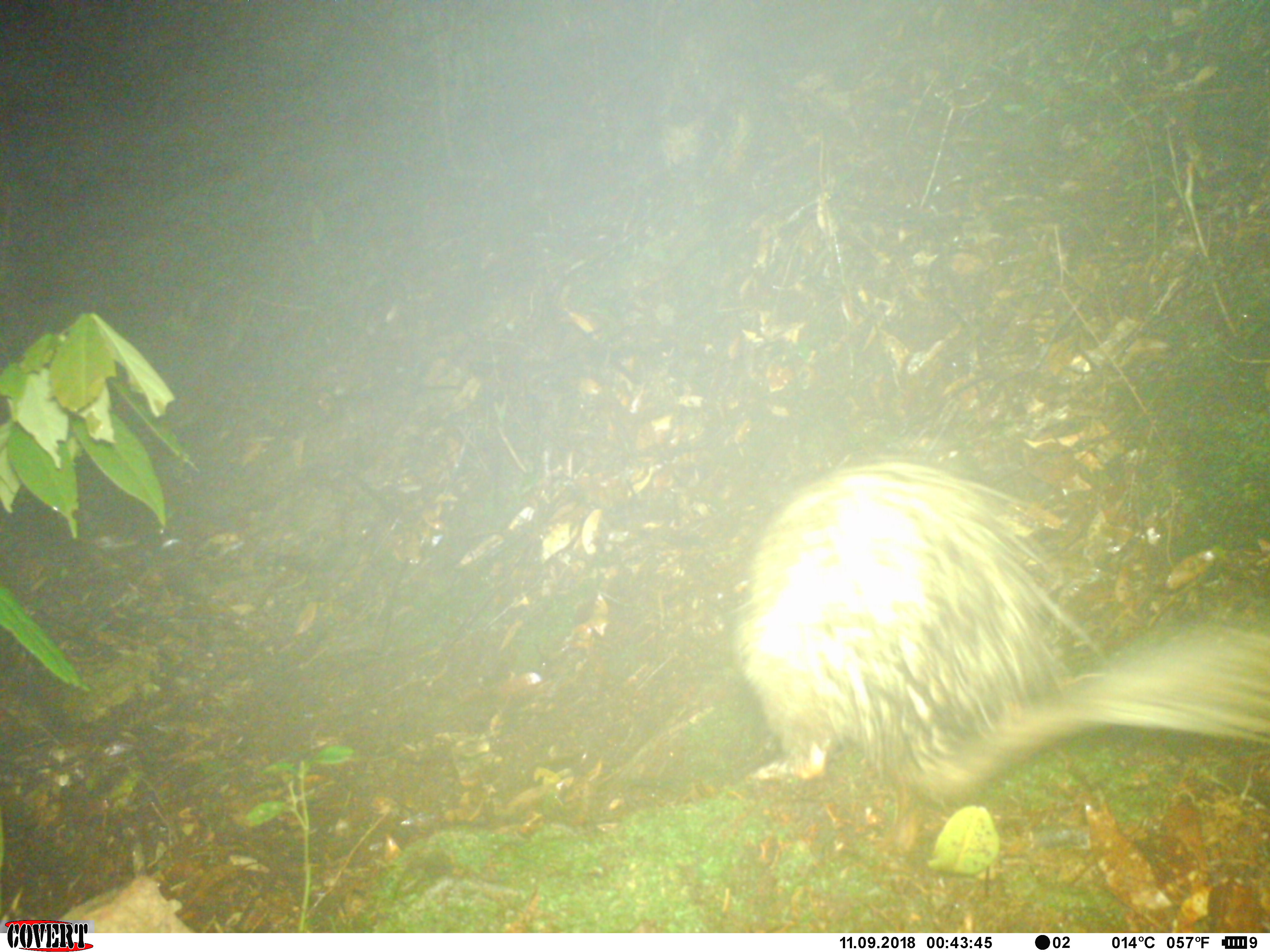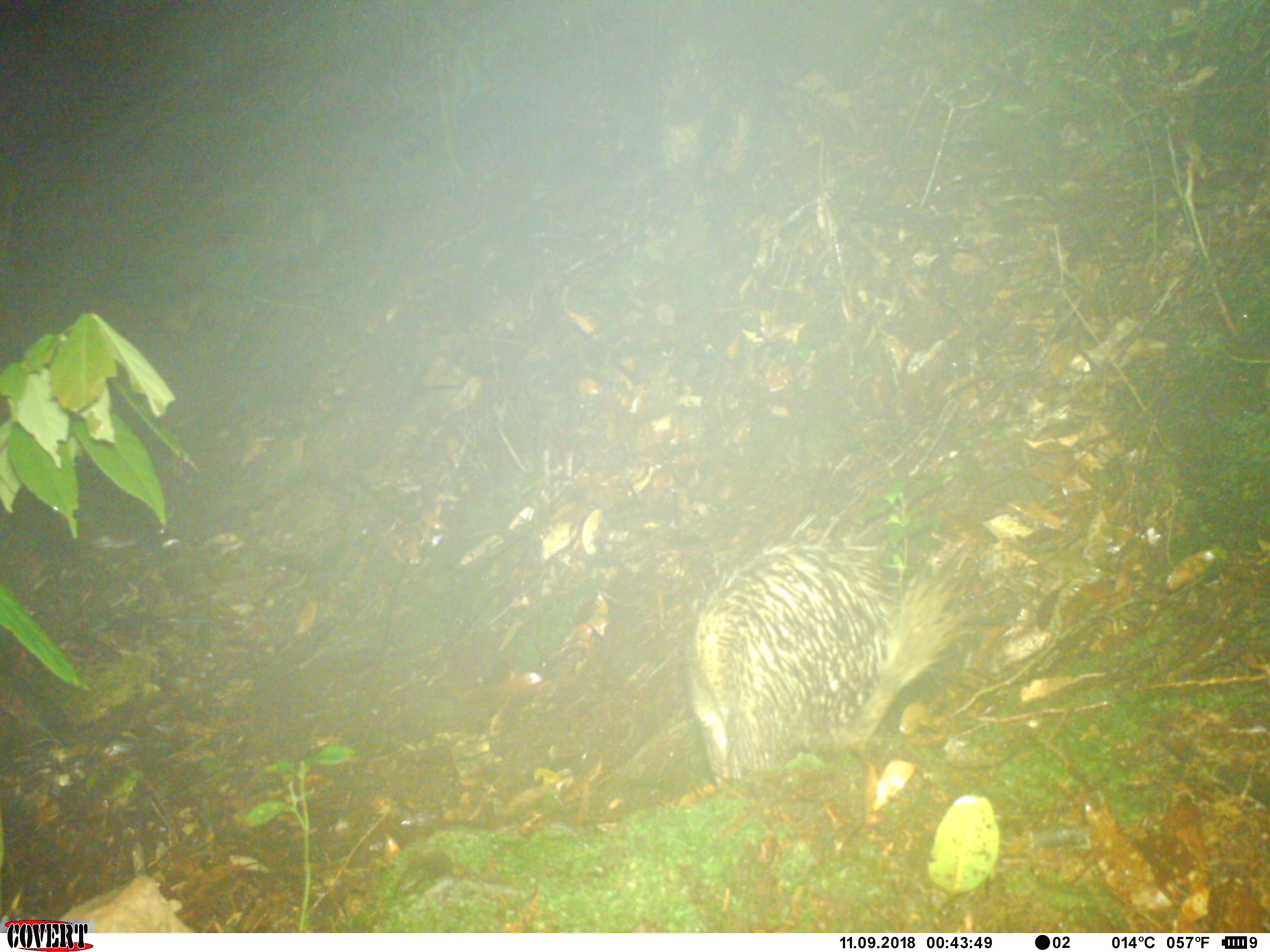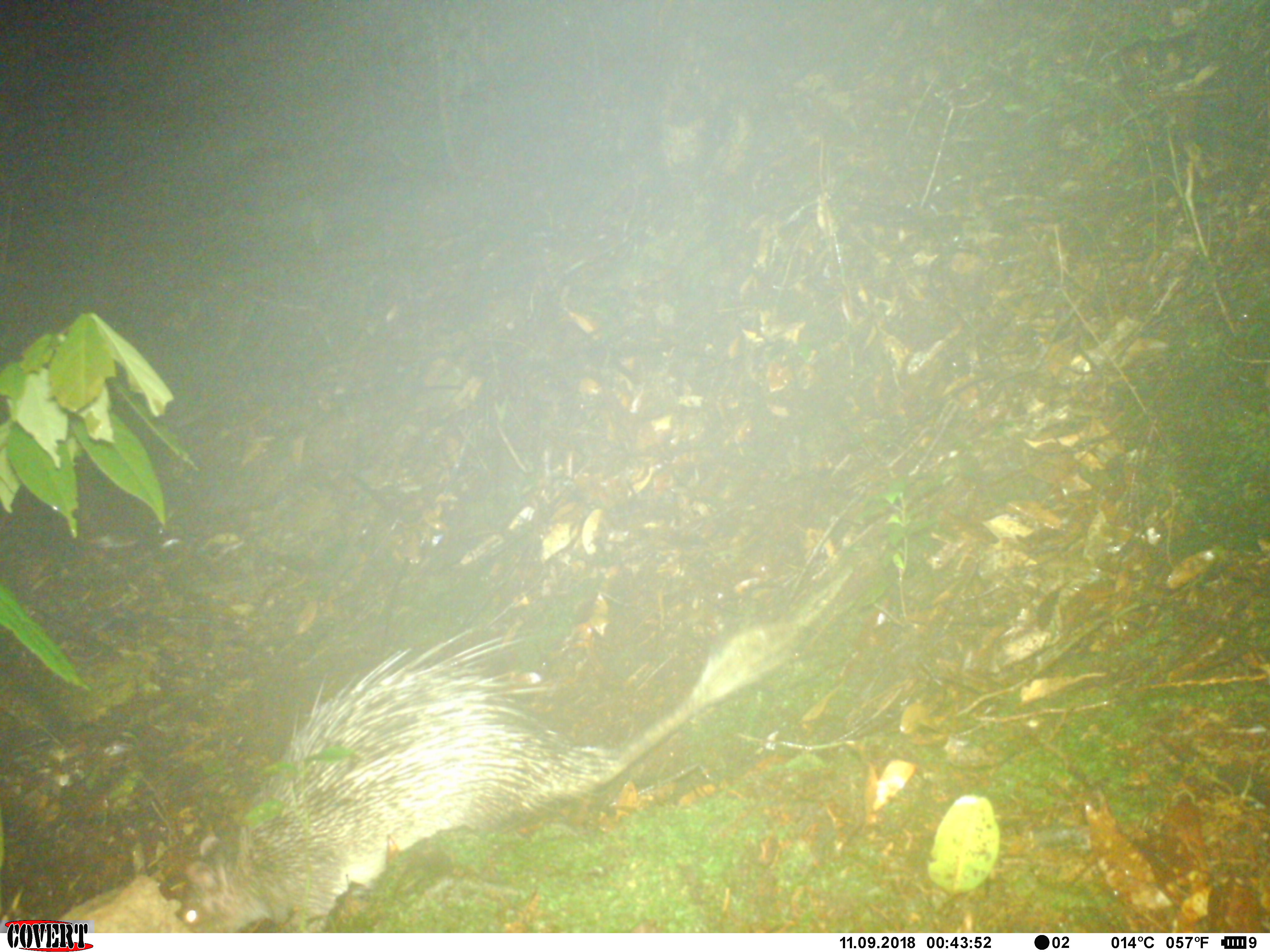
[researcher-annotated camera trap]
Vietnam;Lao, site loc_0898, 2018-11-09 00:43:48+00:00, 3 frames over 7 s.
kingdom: Animalia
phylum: Chordata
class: Mammalia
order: Rodentia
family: Hystricidae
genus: Atherurus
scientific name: Atherurus macrourus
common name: asiatic brush-tailed porcupine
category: asiatic brush tailed porcupine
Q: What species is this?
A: Asiatic brush tailed porcupine (asiatic brush-tailed porcupine) (Atherurus macrourus).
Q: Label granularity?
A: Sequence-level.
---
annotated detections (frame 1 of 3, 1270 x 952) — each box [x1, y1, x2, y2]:
asiatic brush tailed porcupine: [734, 458, 1270, 853]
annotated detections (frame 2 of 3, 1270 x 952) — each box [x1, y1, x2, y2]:
asiatic brush tailed porcupine: [683, 540, 959, 792]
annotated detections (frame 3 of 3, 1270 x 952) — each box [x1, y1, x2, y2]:
asiatic brush tailed porcupine: [179, 618, 797, 931]